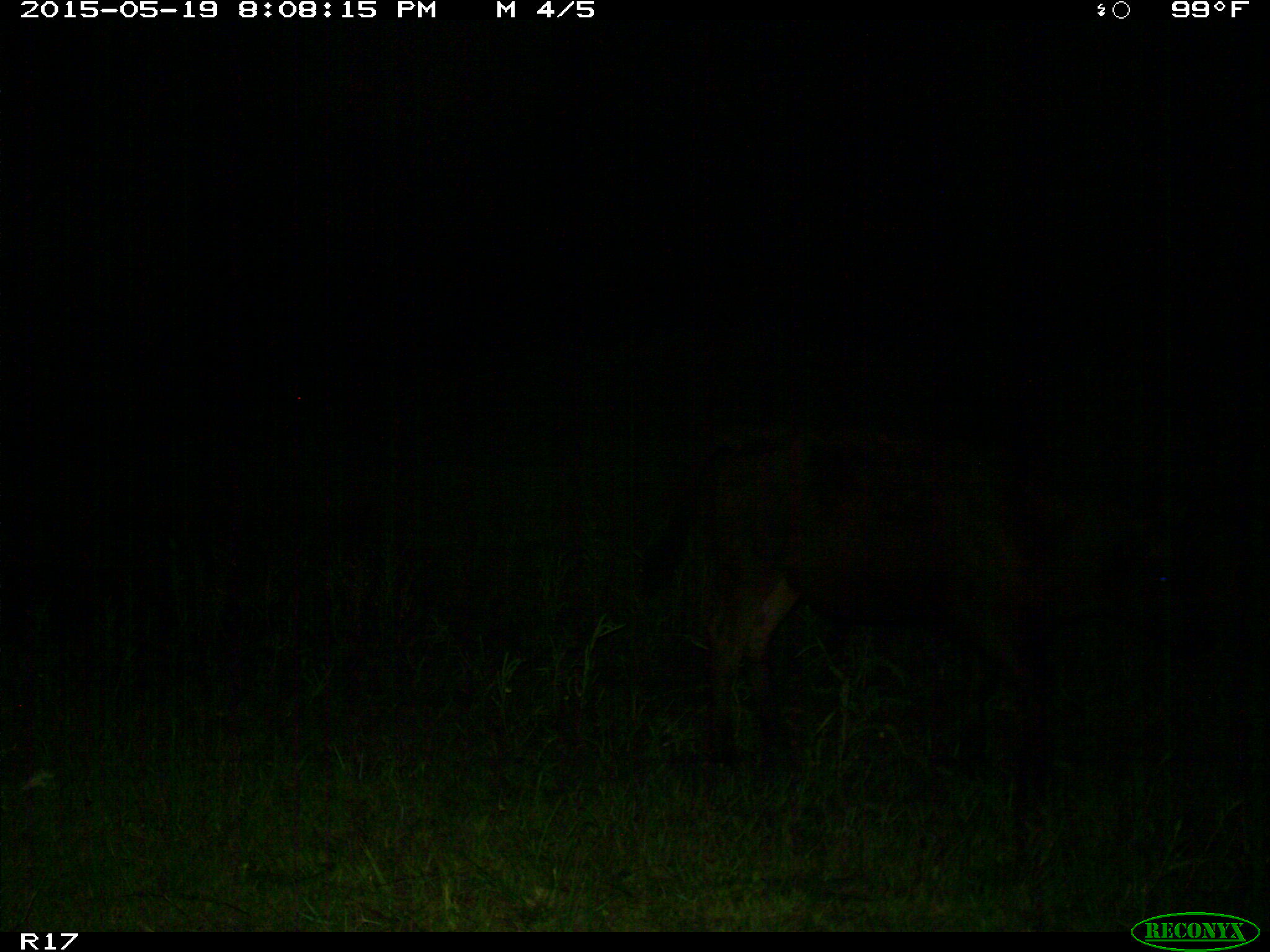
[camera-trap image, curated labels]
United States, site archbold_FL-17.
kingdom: Animalia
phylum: Chordata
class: Mammalia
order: Artiodactyla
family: Bovidae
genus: Bos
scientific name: Bos taurus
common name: domestic cow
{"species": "Bos taurus (domestic cow)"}